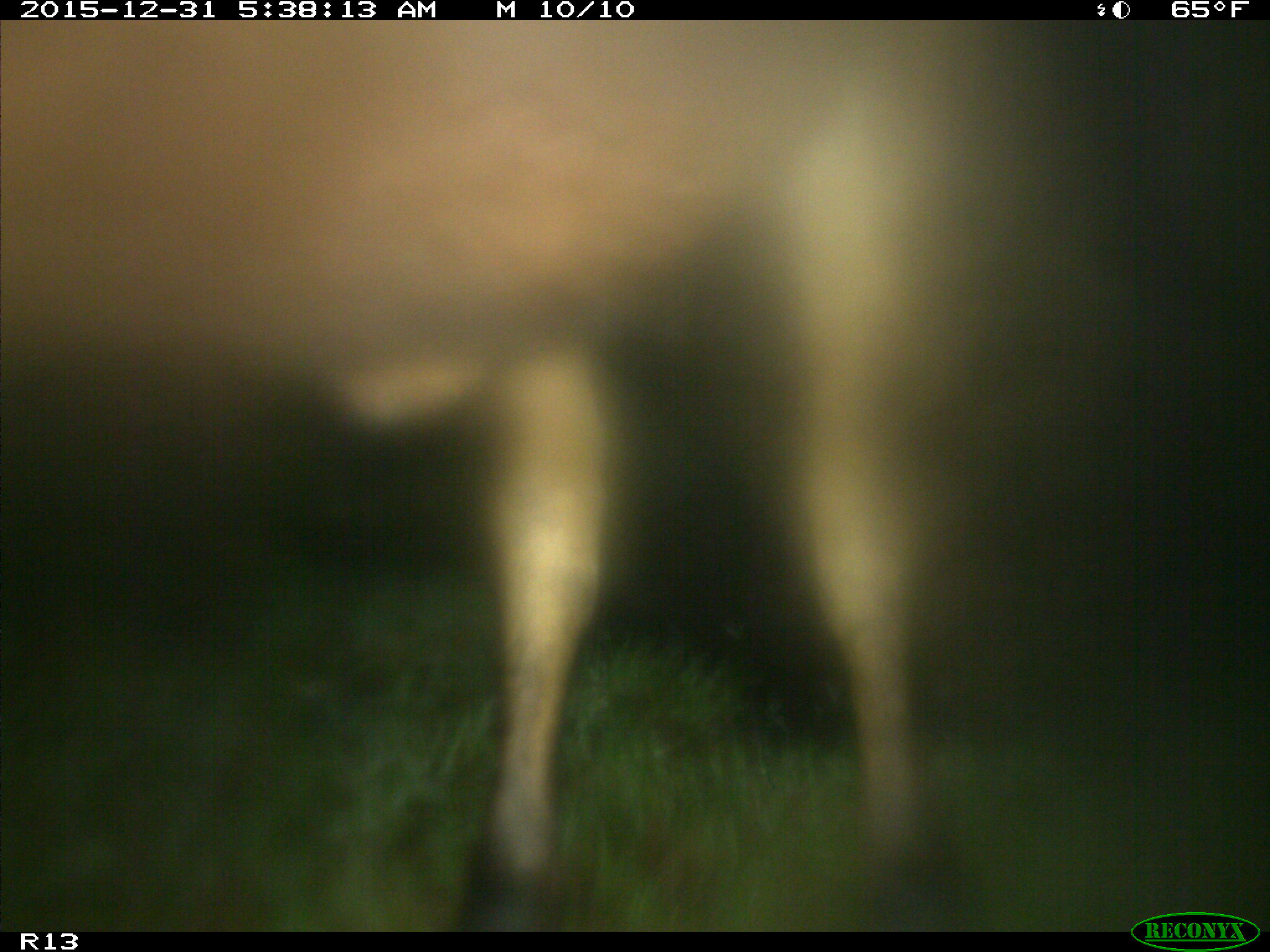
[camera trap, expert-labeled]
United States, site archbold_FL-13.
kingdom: Animalia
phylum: Chordata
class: Mammalia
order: Artiodactyla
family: Bovidae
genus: Bos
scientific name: Bos taurus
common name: domestic cow